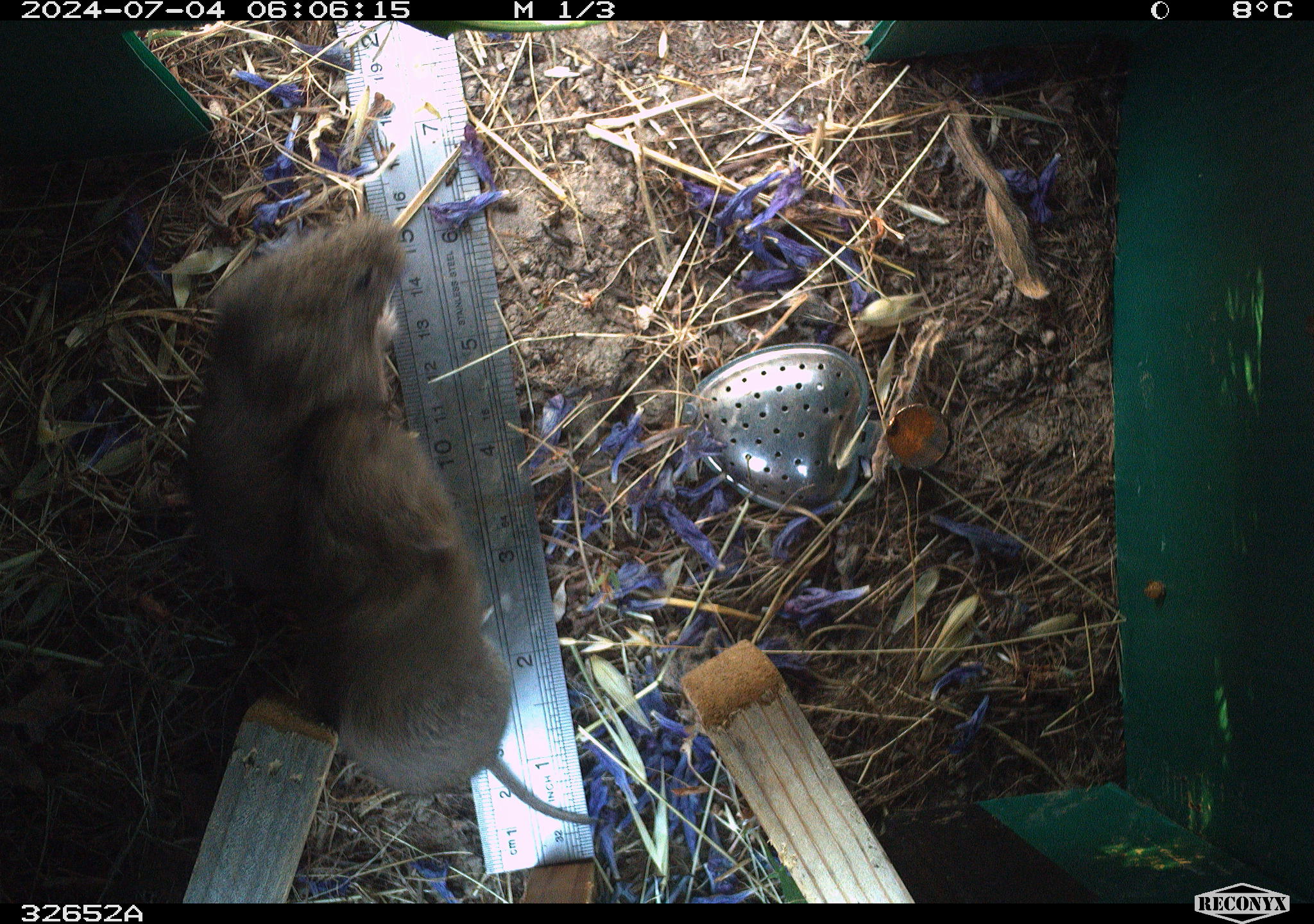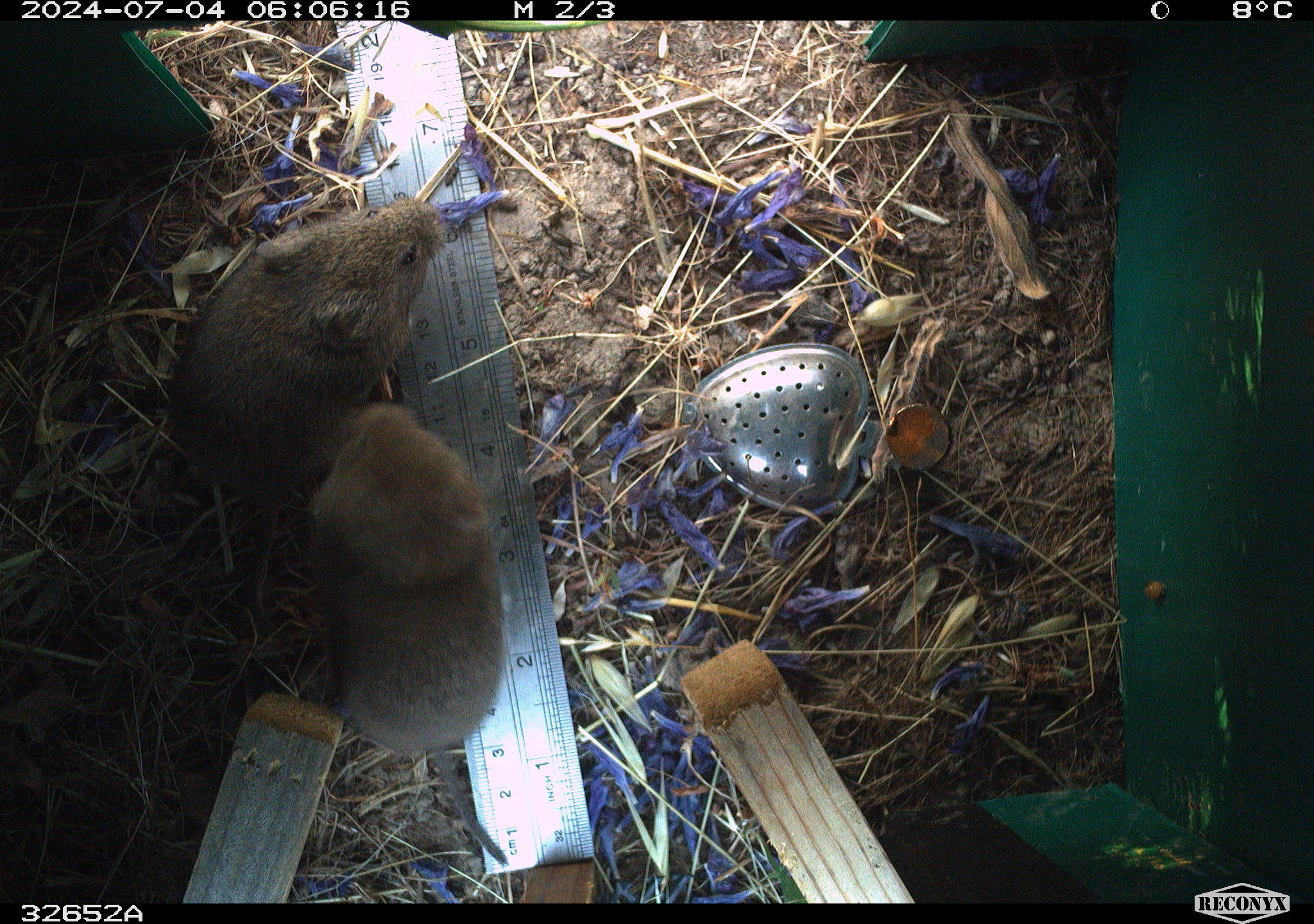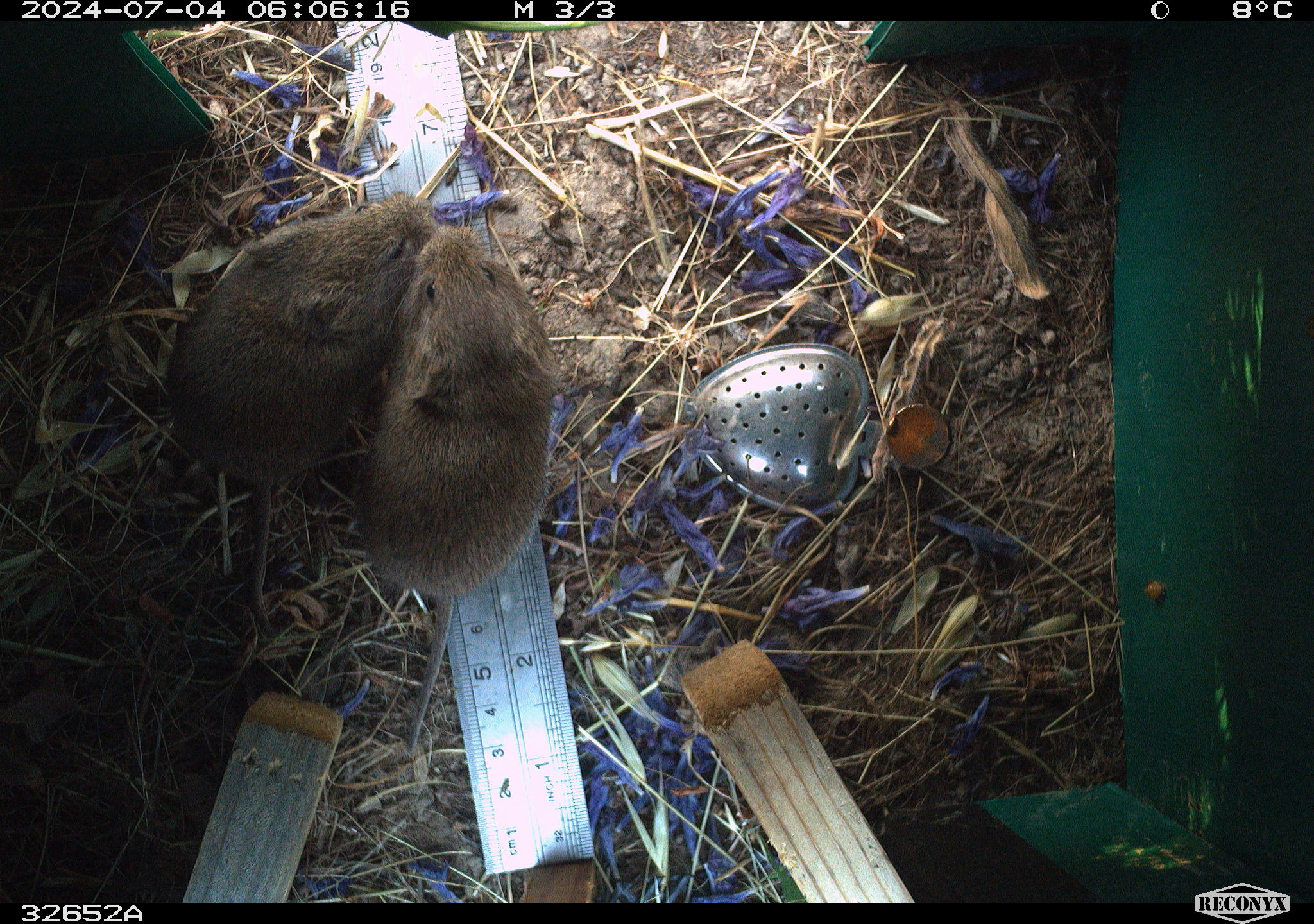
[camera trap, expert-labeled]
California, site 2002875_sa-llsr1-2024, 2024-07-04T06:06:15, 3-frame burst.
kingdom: Animalia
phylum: Chordata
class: Mammalia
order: Rodentia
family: Cricetidae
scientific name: Arvicolinae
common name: voles, lemmings, and muskrats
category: arvicolinae subfamily